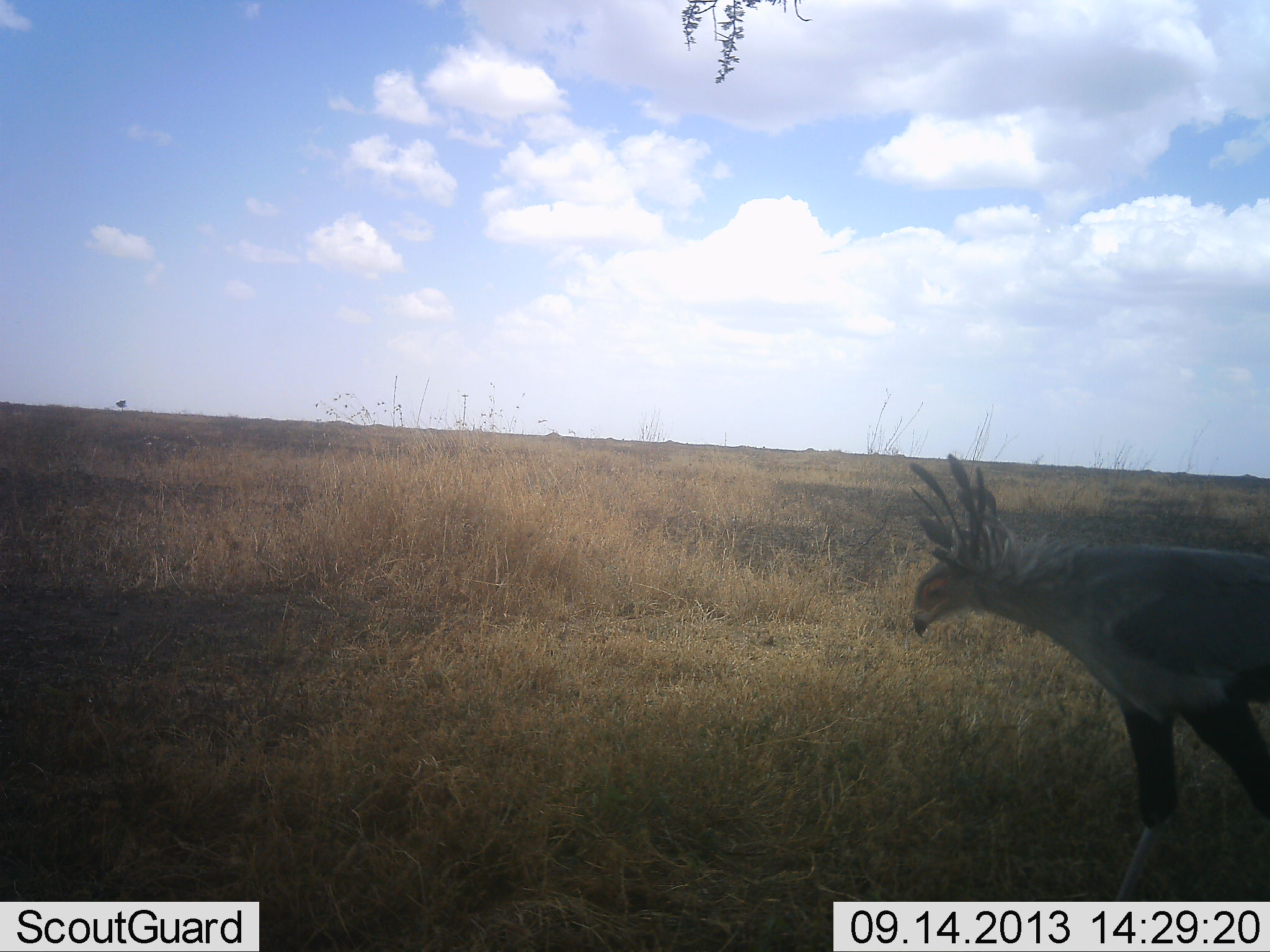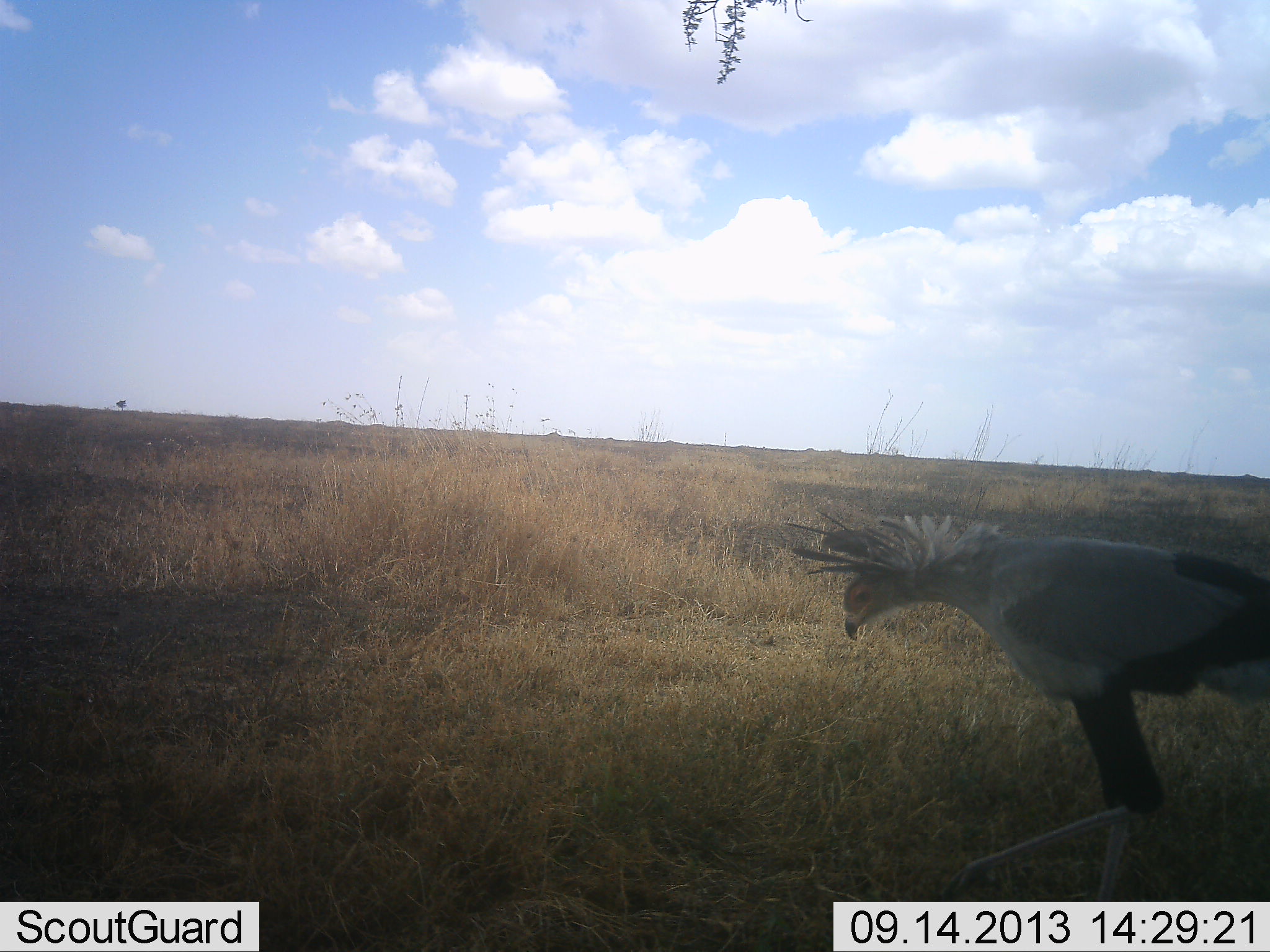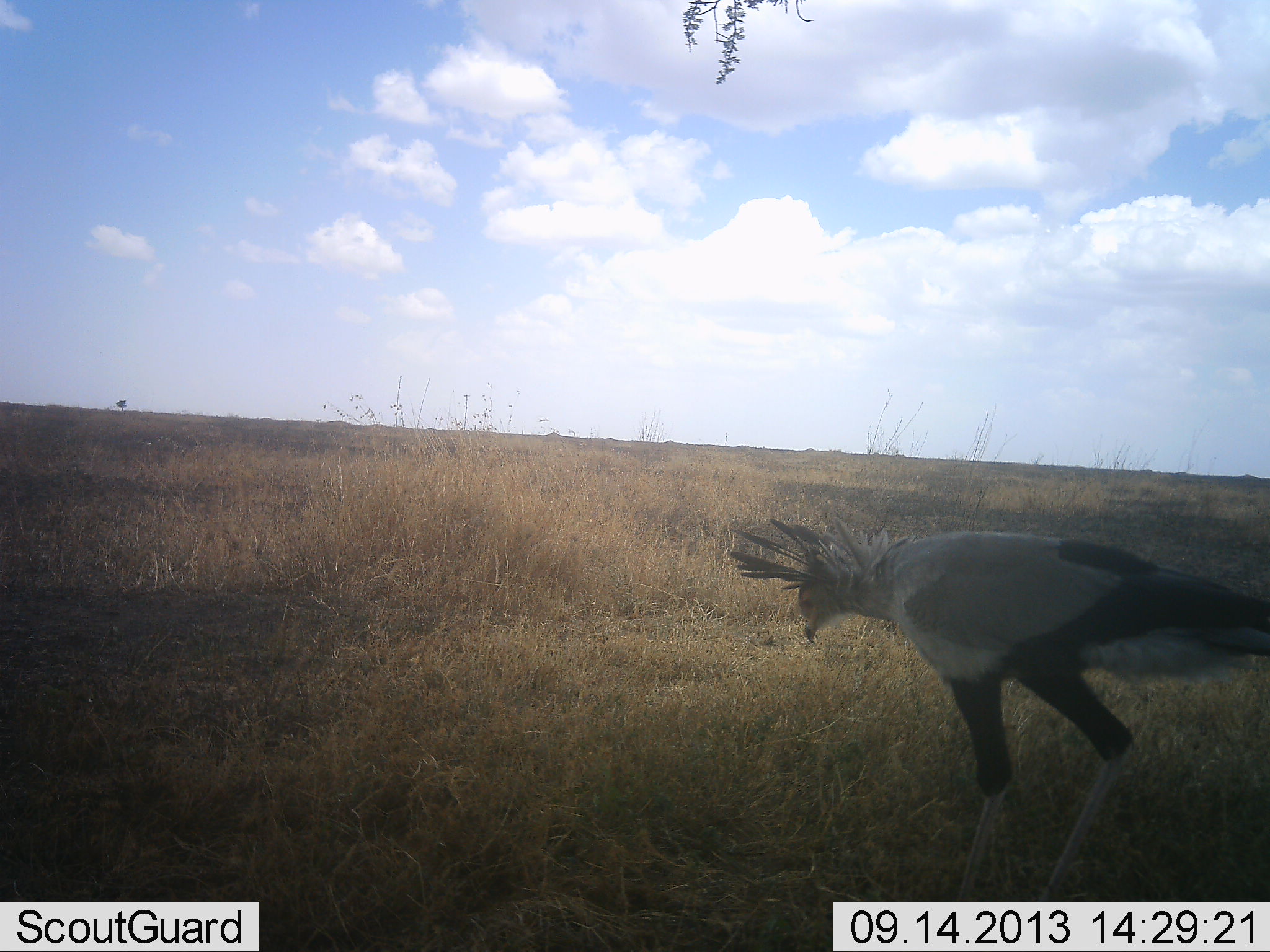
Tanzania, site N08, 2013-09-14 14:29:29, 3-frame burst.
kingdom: Animalia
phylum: Chordata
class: Aves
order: Accipitriformes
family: Sagittariidae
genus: Sagittarius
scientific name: Sagittarius serpentarius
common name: secretary bird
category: secretarybird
Secretarybird (secretary bird) (Sagittarius serpentarius), count 1. Behavior (volunteer vote fractions): standing 24%, resting 3%, moving 74%, interacting 3%. Young present (vote fraction): 0%. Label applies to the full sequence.